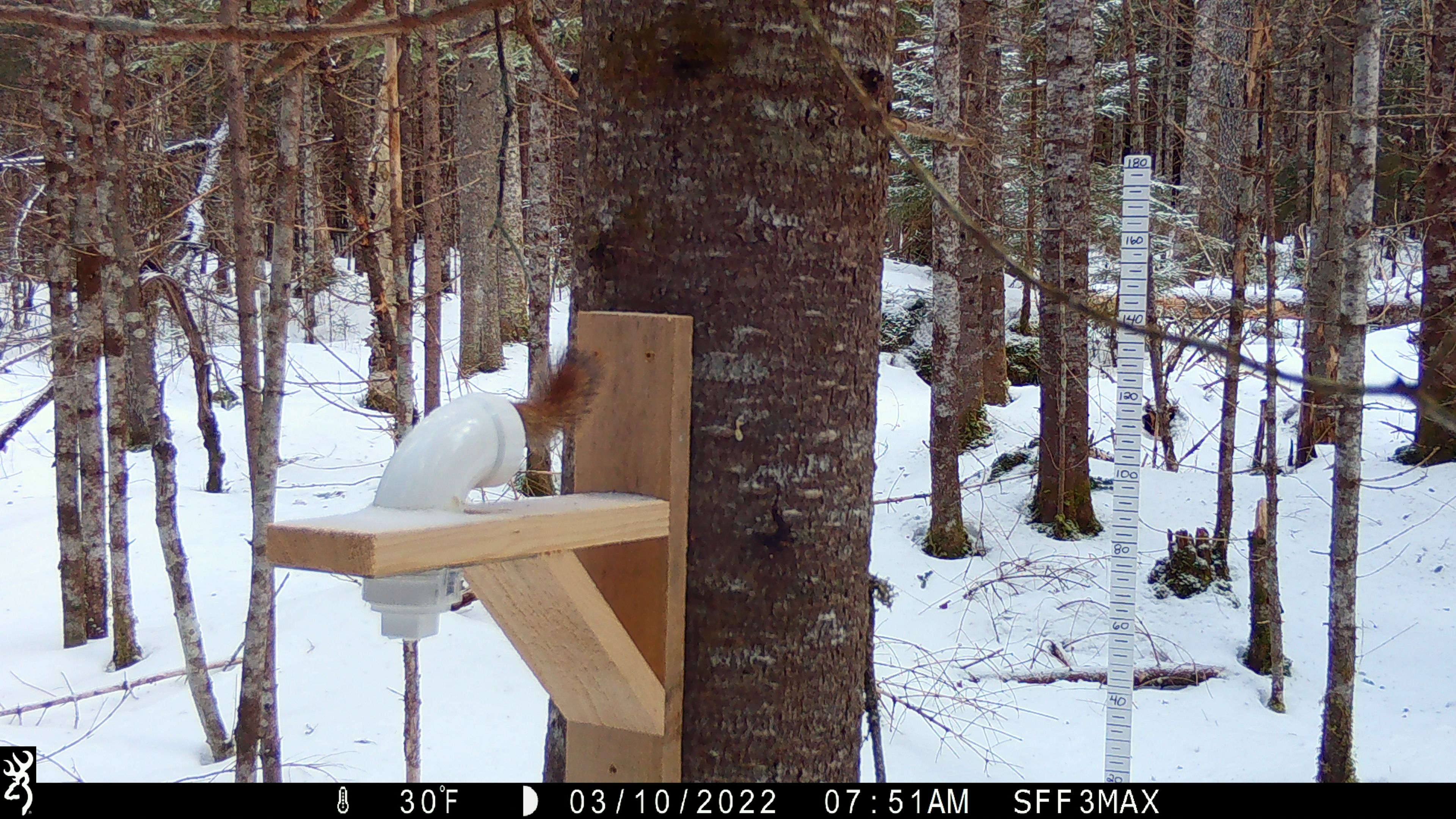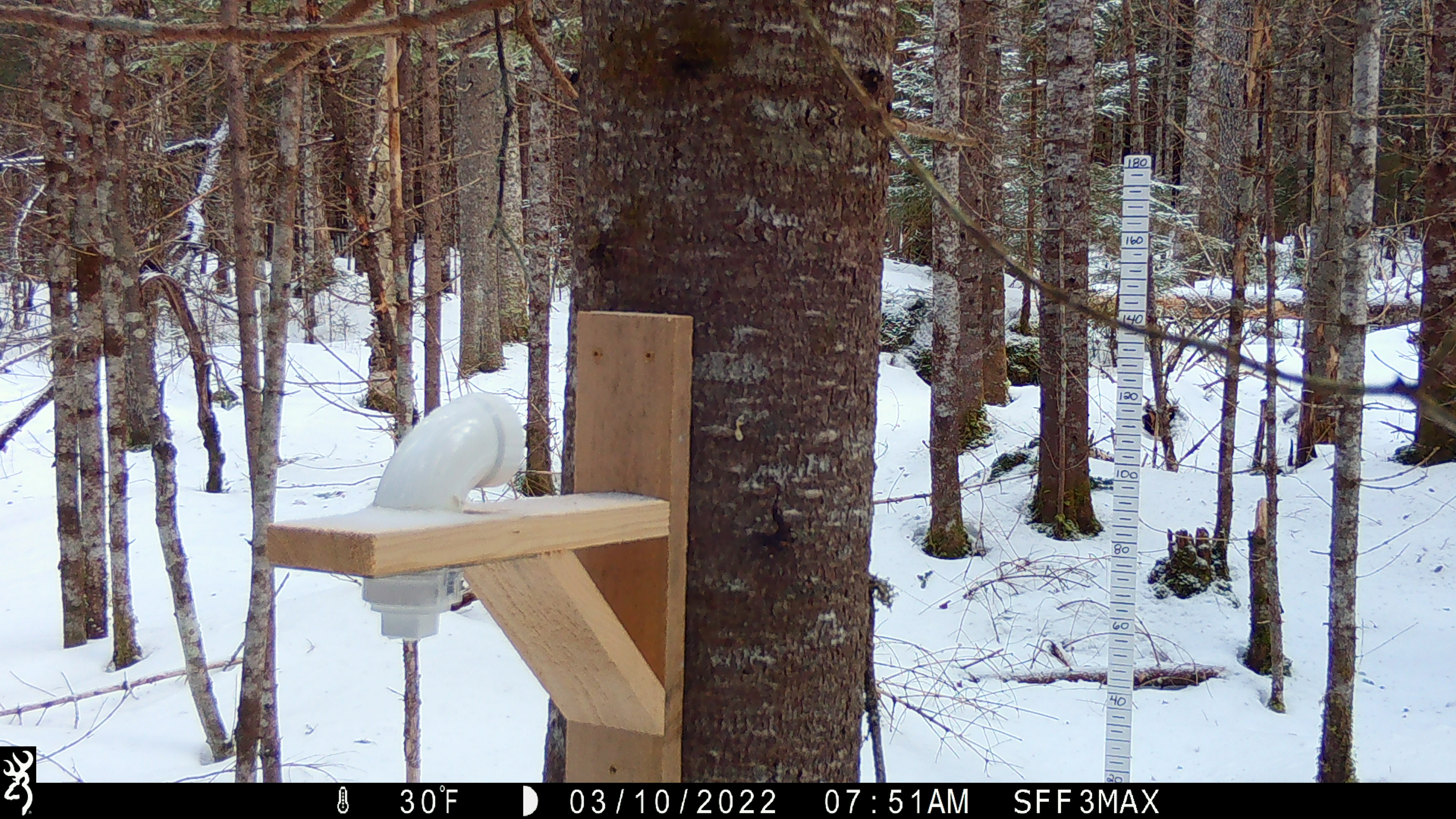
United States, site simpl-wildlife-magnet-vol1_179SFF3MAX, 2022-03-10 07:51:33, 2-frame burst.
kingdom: Animalia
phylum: Chordata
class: Mammalia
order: Rodentia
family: Sciuridae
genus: Tamiasciurus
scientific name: Tamiasciurus hudsonicus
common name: red squirrel